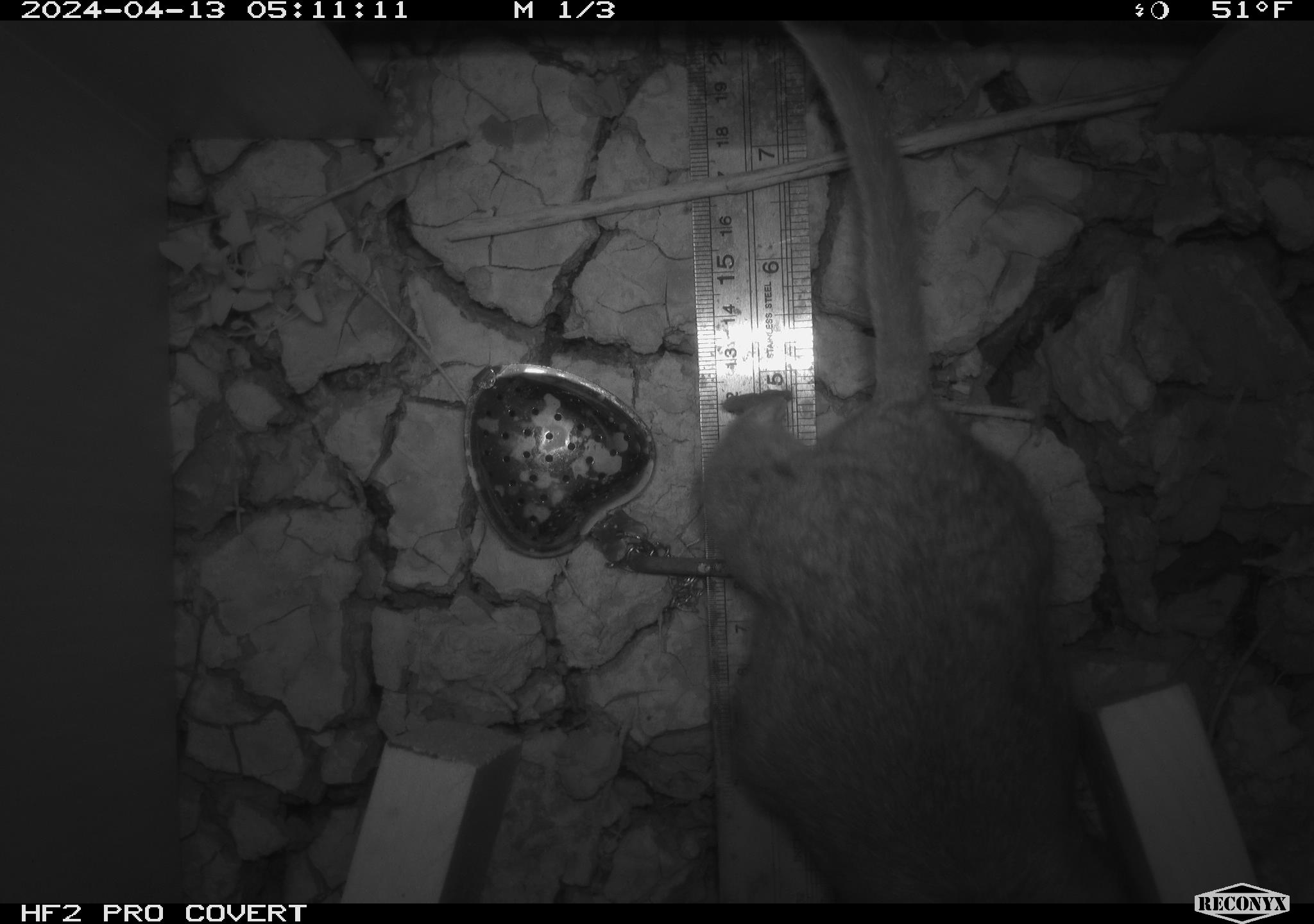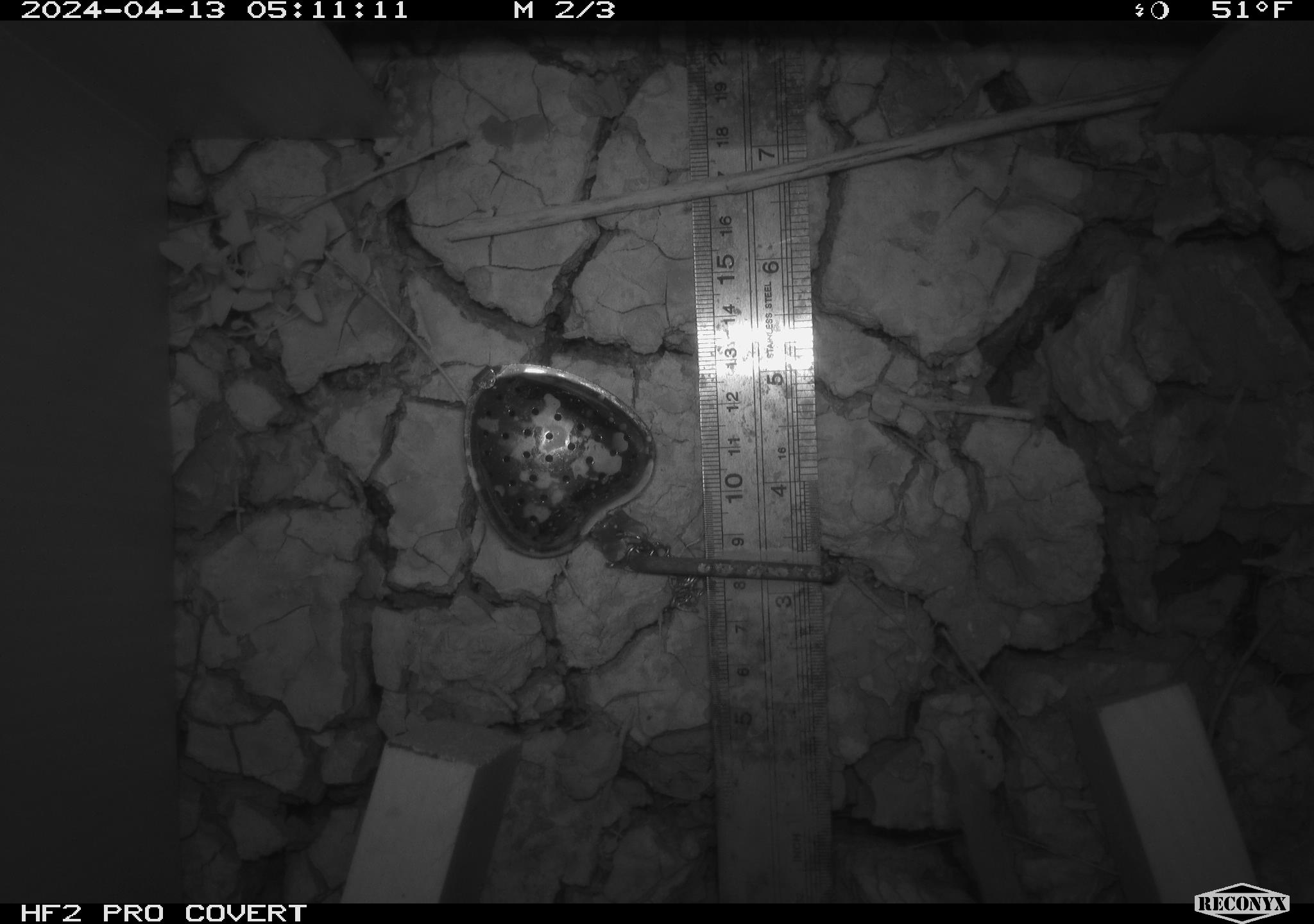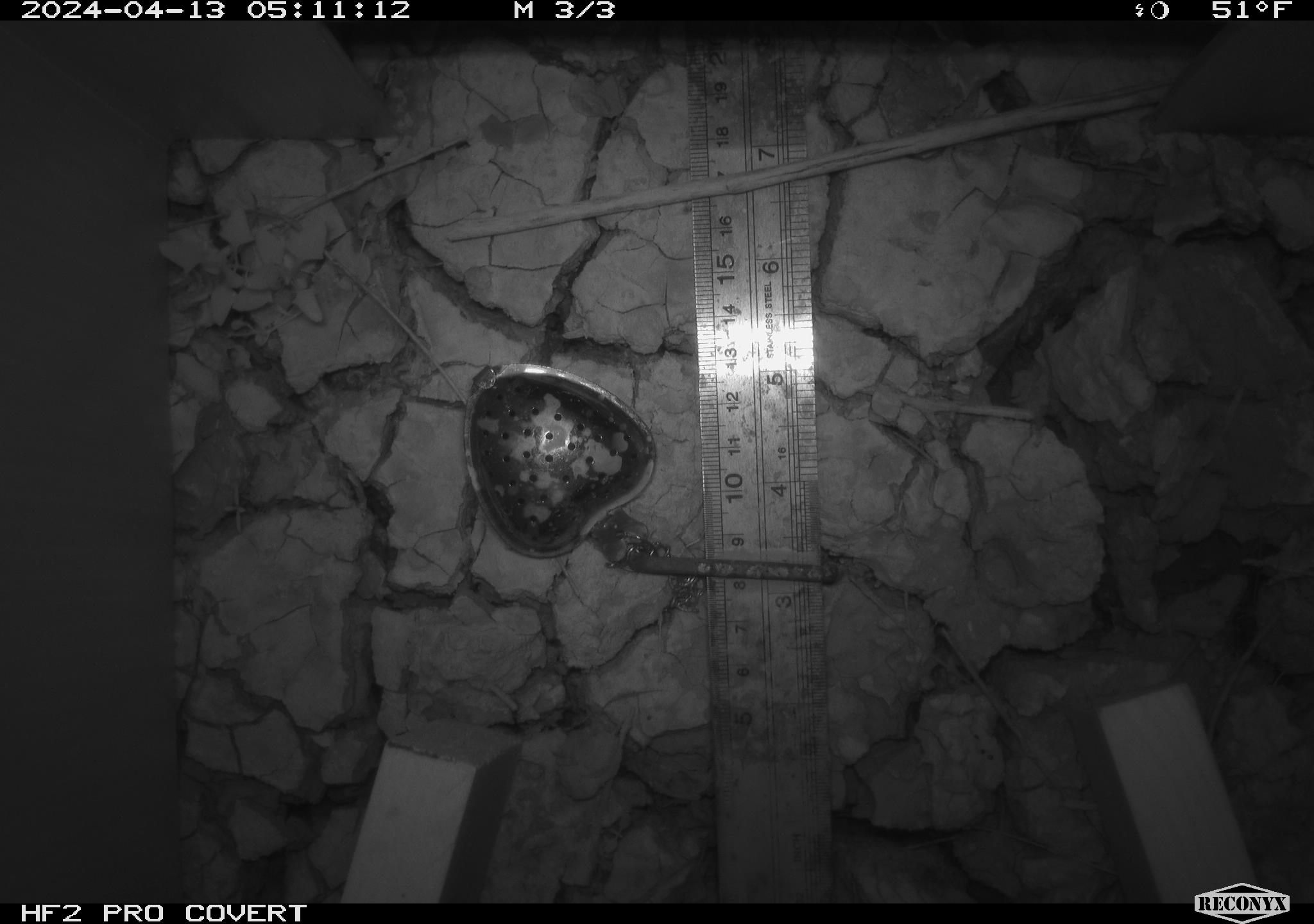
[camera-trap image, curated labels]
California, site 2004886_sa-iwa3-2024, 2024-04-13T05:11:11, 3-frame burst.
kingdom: Animalia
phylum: Chordata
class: Mammalia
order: Rodentia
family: Cricetidae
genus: Neotoma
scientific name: Neotoma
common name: pack rat or woodrat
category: neotoma species